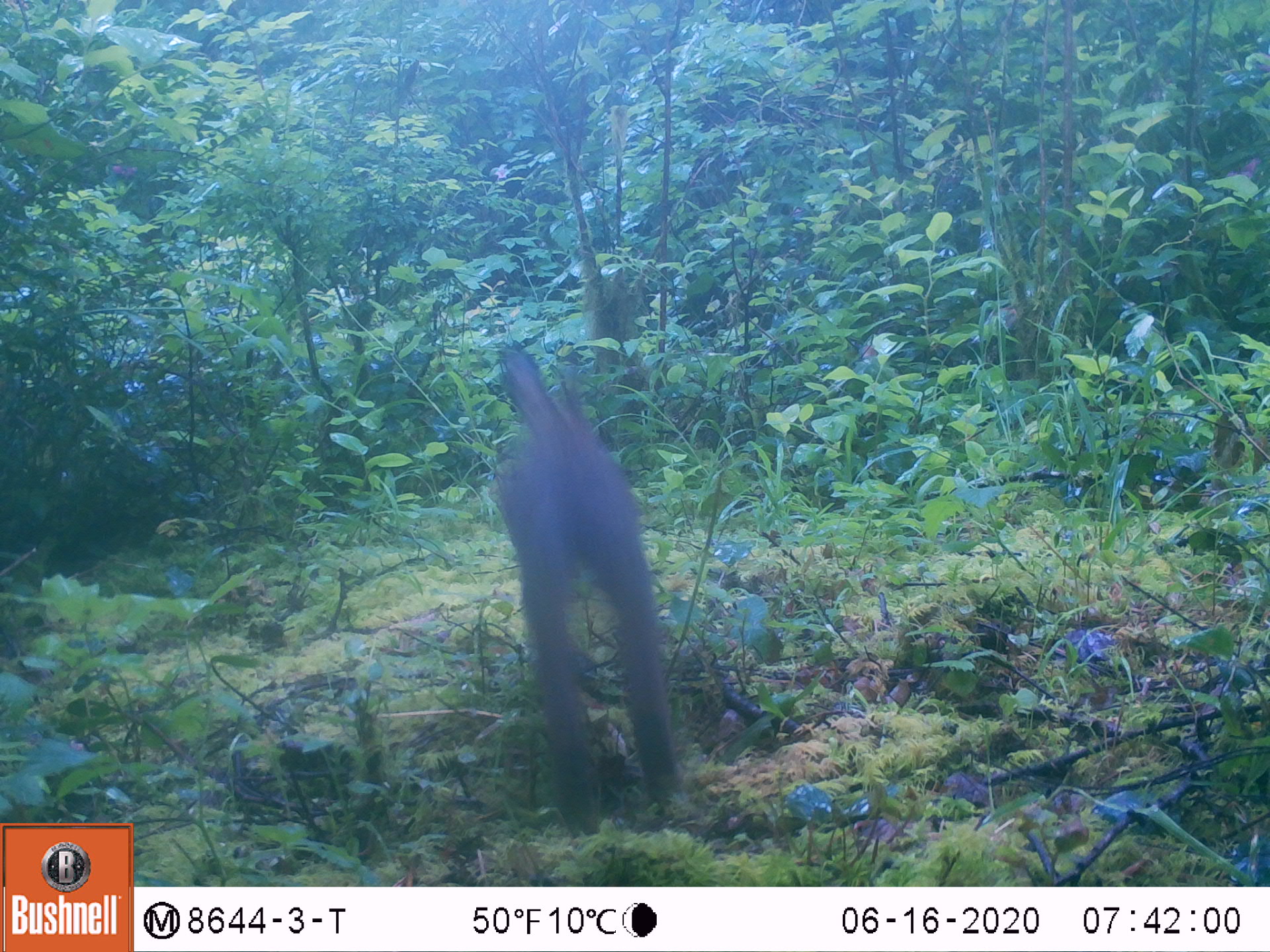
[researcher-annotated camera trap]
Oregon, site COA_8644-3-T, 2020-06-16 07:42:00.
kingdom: Animalia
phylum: Chordata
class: Mammalia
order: Lagomorpha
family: Leporidae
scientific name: Leporidae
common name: hares and rabbits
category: leporidae family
Leporidae family (hares and rabbits) (Leporidae).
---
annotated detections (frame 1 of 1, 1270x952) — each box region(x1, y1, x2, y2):
leporidae family: region(481, 334, 704, 826)